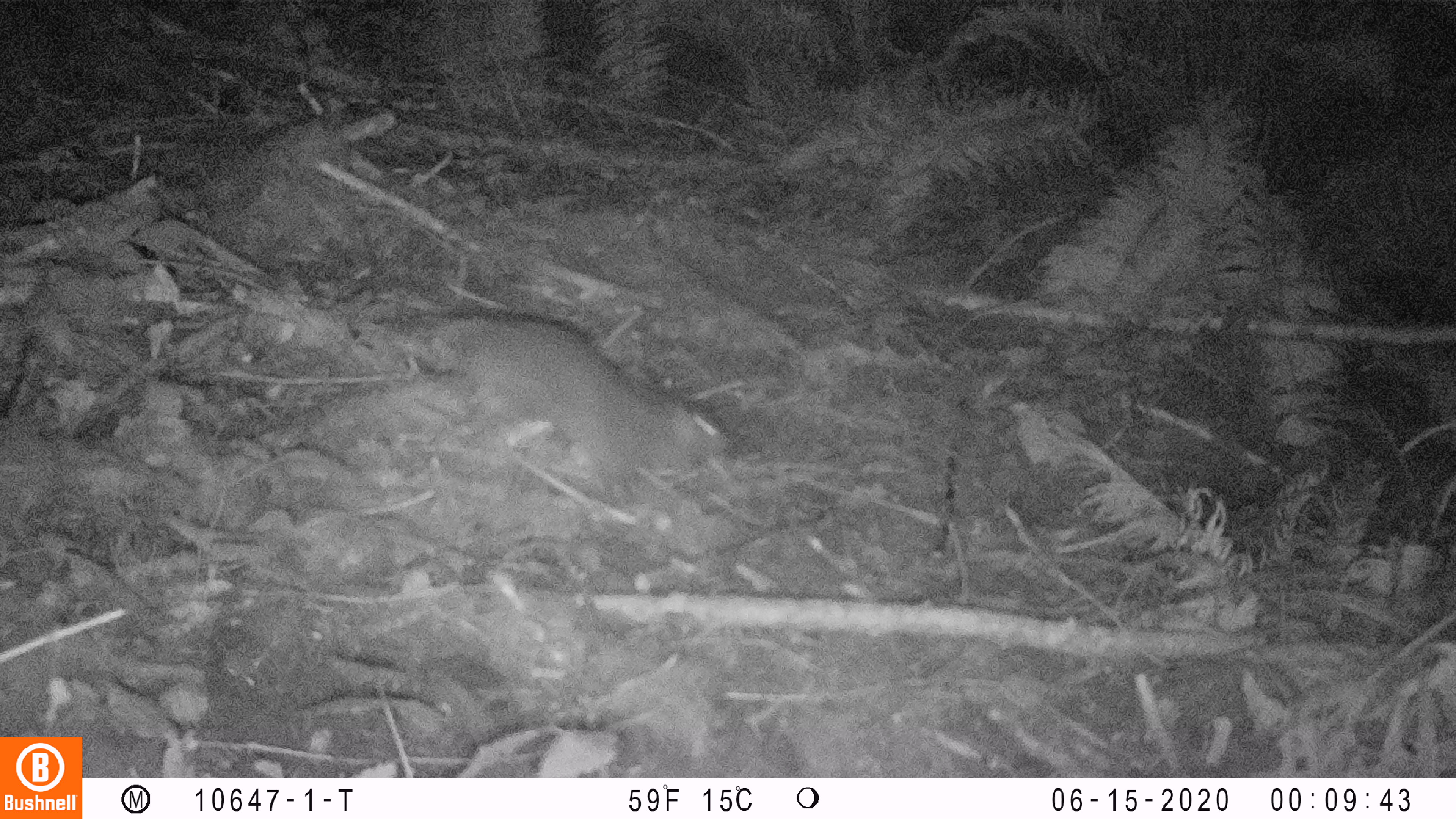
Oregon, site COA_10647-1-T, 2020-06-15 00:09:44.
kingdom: Animalia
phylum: Chordata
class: Mammalia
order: Rodentia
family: Aplodontiidae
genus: Aplodontia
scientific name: Aplodontia rufa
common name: mountain beaver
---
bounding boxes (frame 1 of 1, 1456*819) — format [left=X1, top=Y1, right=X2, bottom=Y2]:
mountain beaver: [left=454, top=306, right=738, bottom=482]